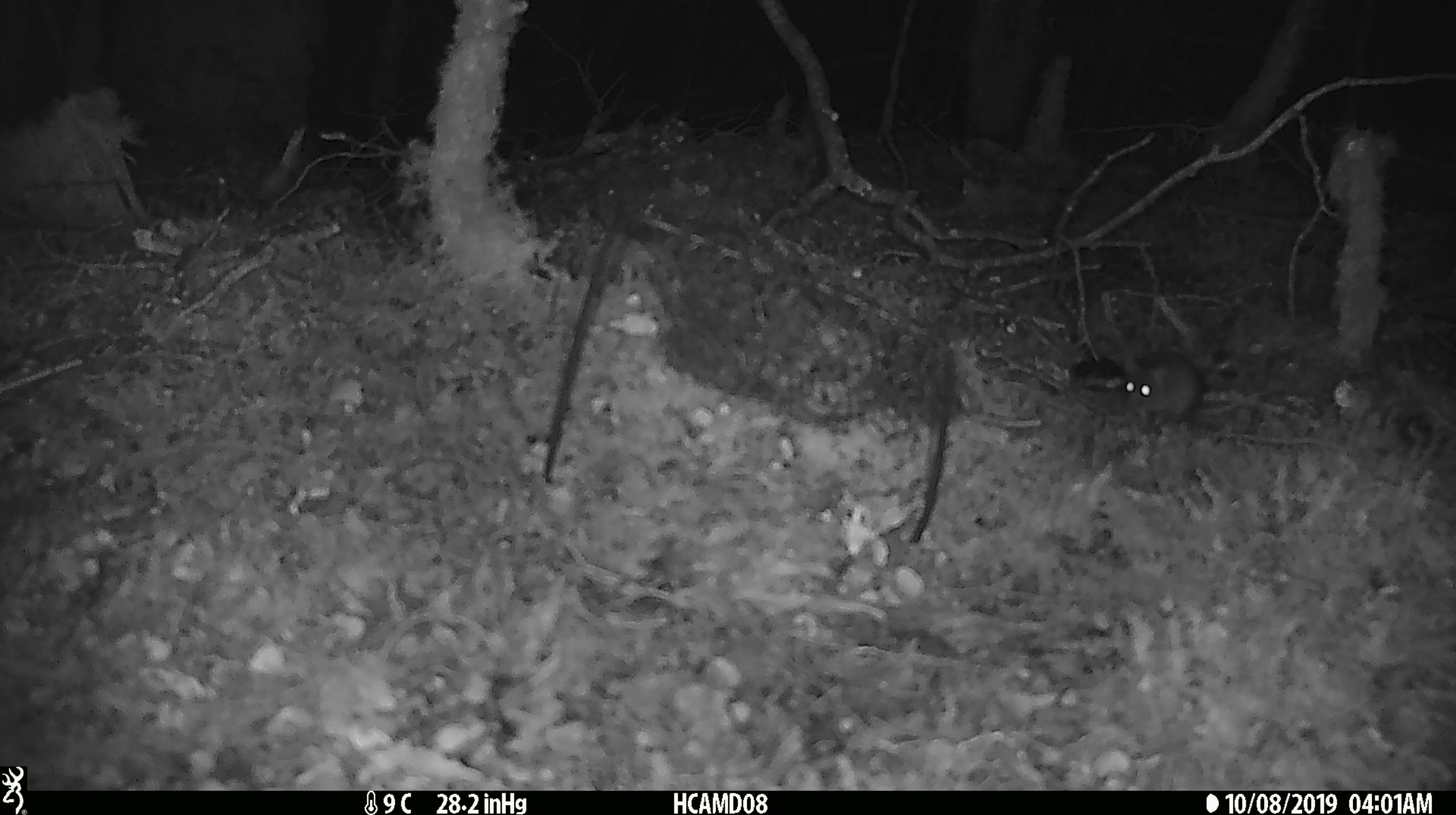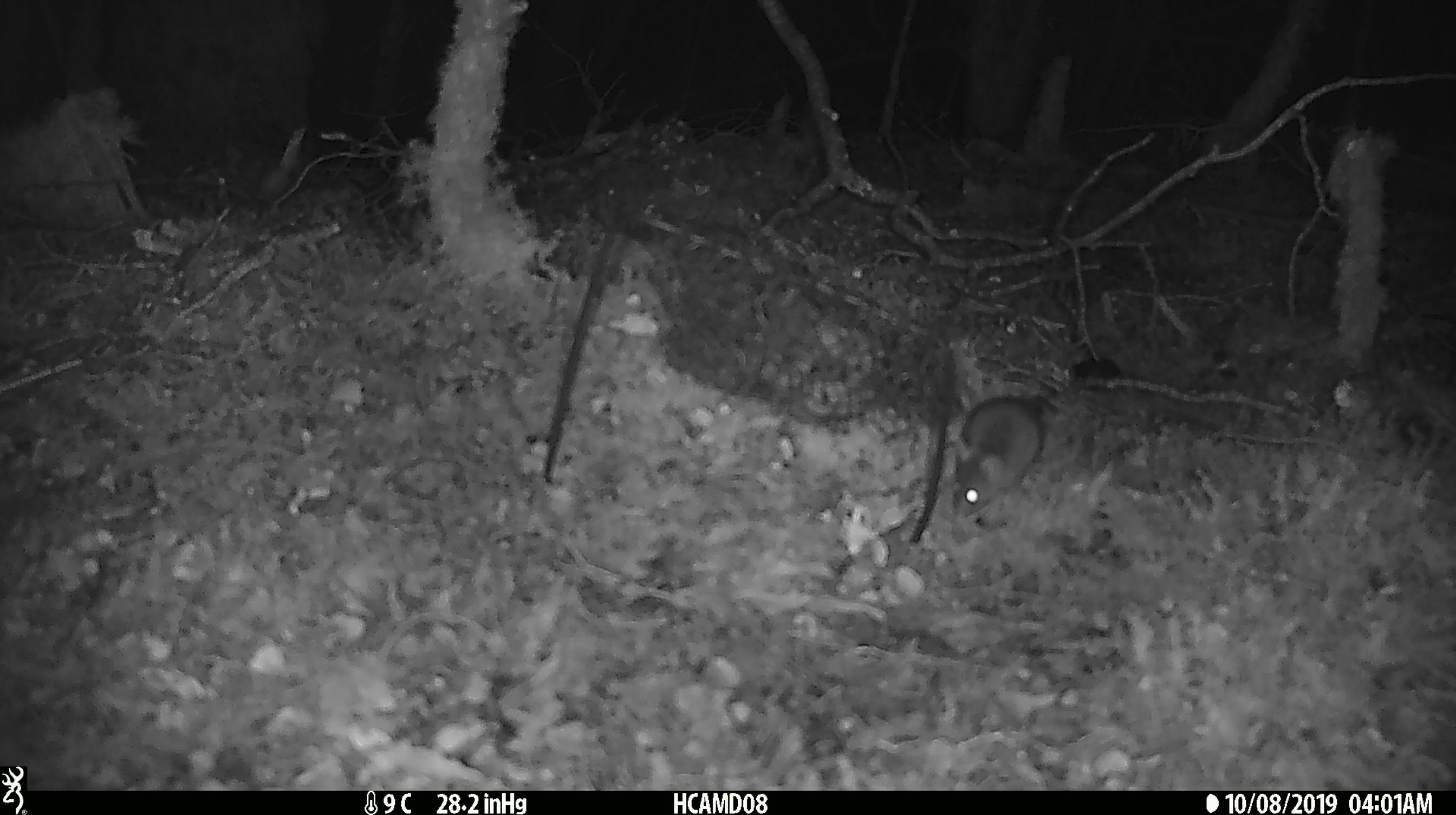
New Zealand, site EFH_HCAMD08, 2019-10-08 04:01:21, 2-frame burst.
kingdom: Animalia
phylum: Chordata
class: Mammalia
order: Rodentia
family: Muridae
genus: Mus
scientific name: Mus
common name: mouse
Mouse (Mus).